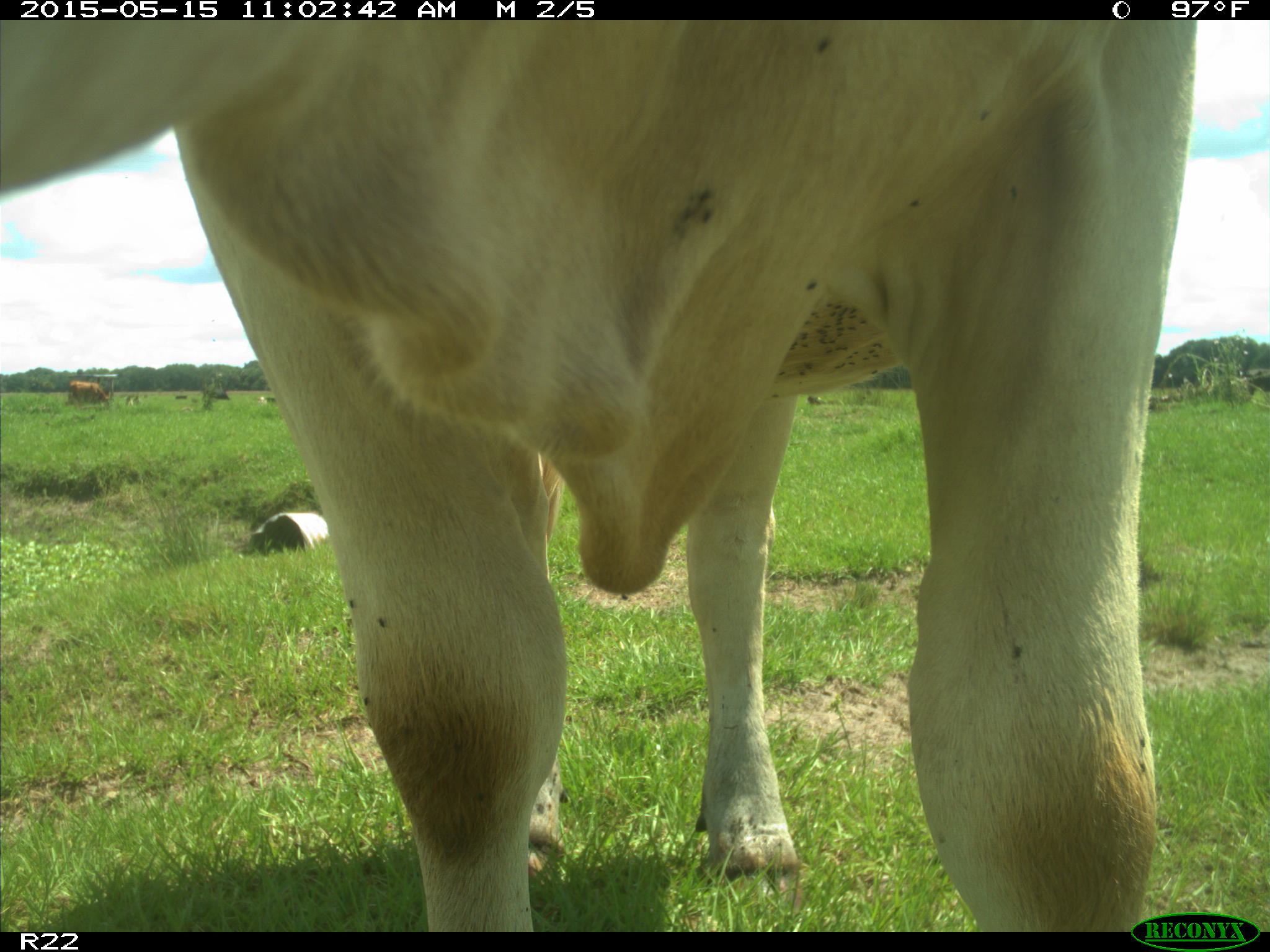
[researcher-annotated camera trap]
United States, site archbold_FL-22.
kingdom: Animalia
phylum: Chordata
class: Mammalia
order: Artiodactyla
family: Bovidae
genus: Bos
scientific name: Bos taurus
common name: domestic cow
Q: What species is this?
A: Bos taurus (domestic cow).